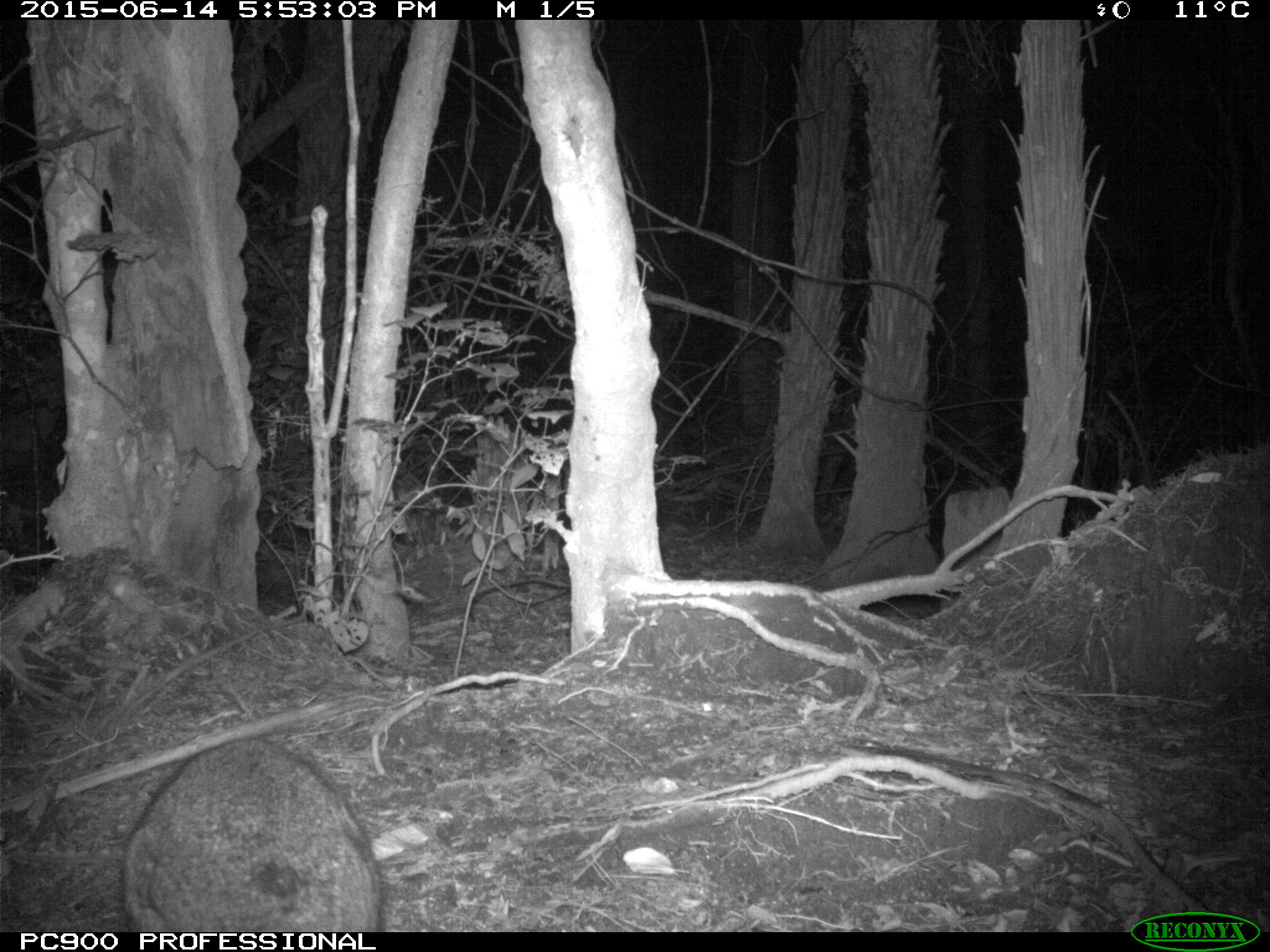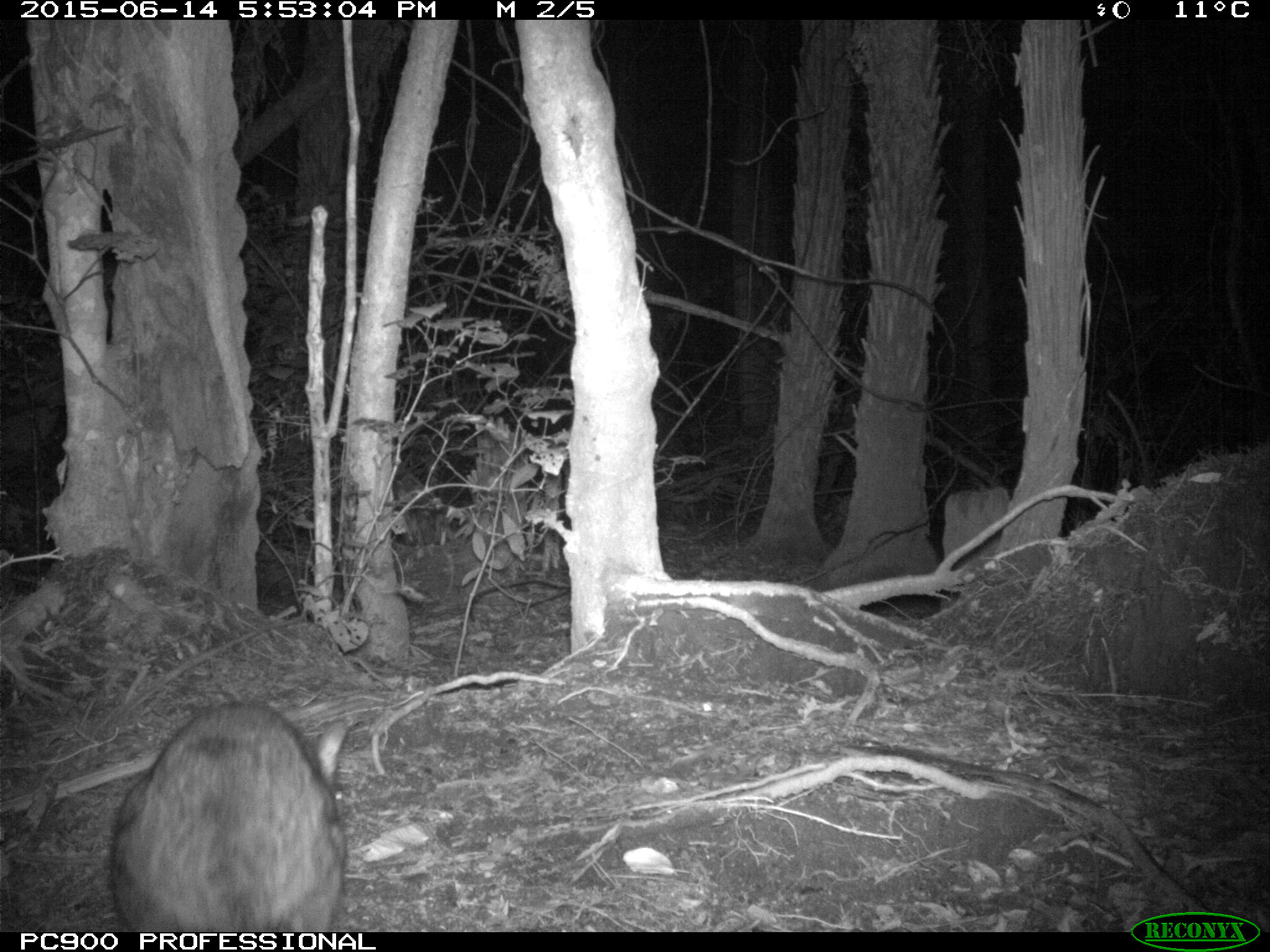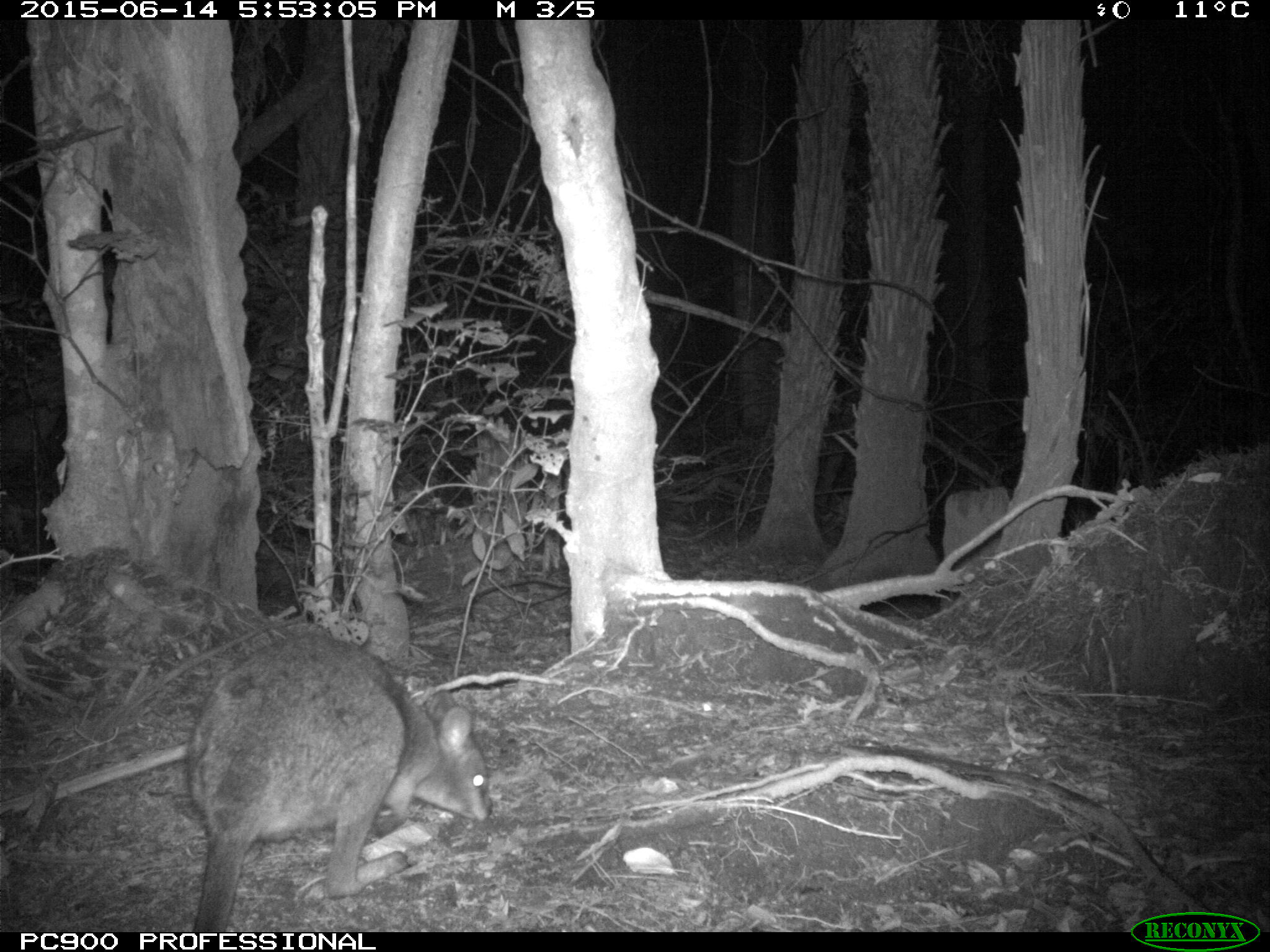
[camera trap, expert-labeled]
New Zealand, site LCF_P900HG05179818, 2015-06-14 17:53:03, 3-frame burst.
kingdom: Animalia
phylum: Chordata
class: Mammalia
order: Diprotodontia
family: Macropodidae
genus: Notamacropus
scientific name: Notamacropus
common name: wallaby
Wallaby (Notamacropus).